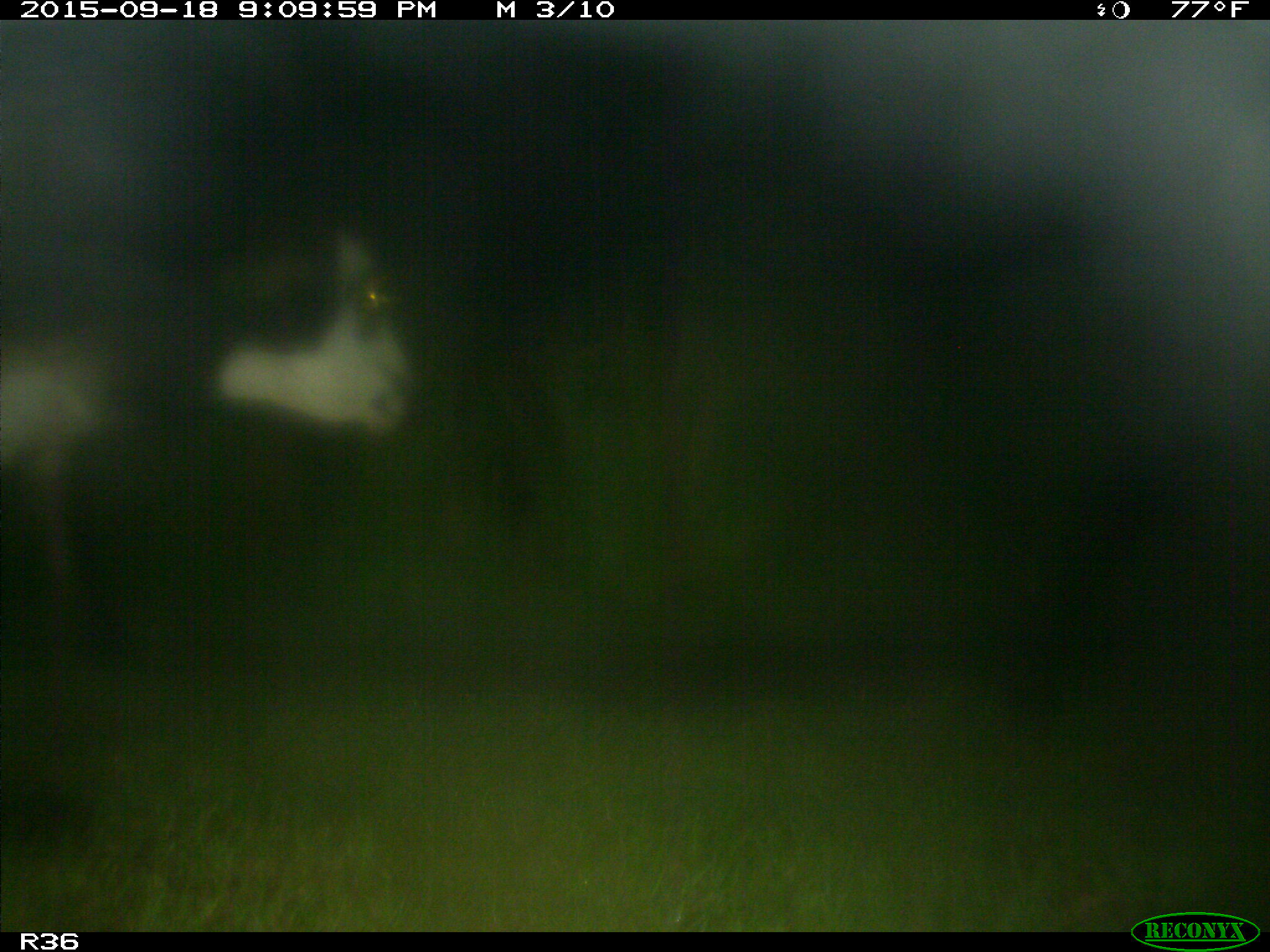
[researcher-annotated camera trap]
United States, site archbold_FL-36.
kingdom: Animalia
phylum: Chordata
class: Mammalia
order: Artiodactyla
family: Bovidae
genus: Bos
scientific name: Bos taurus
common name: domestic cow